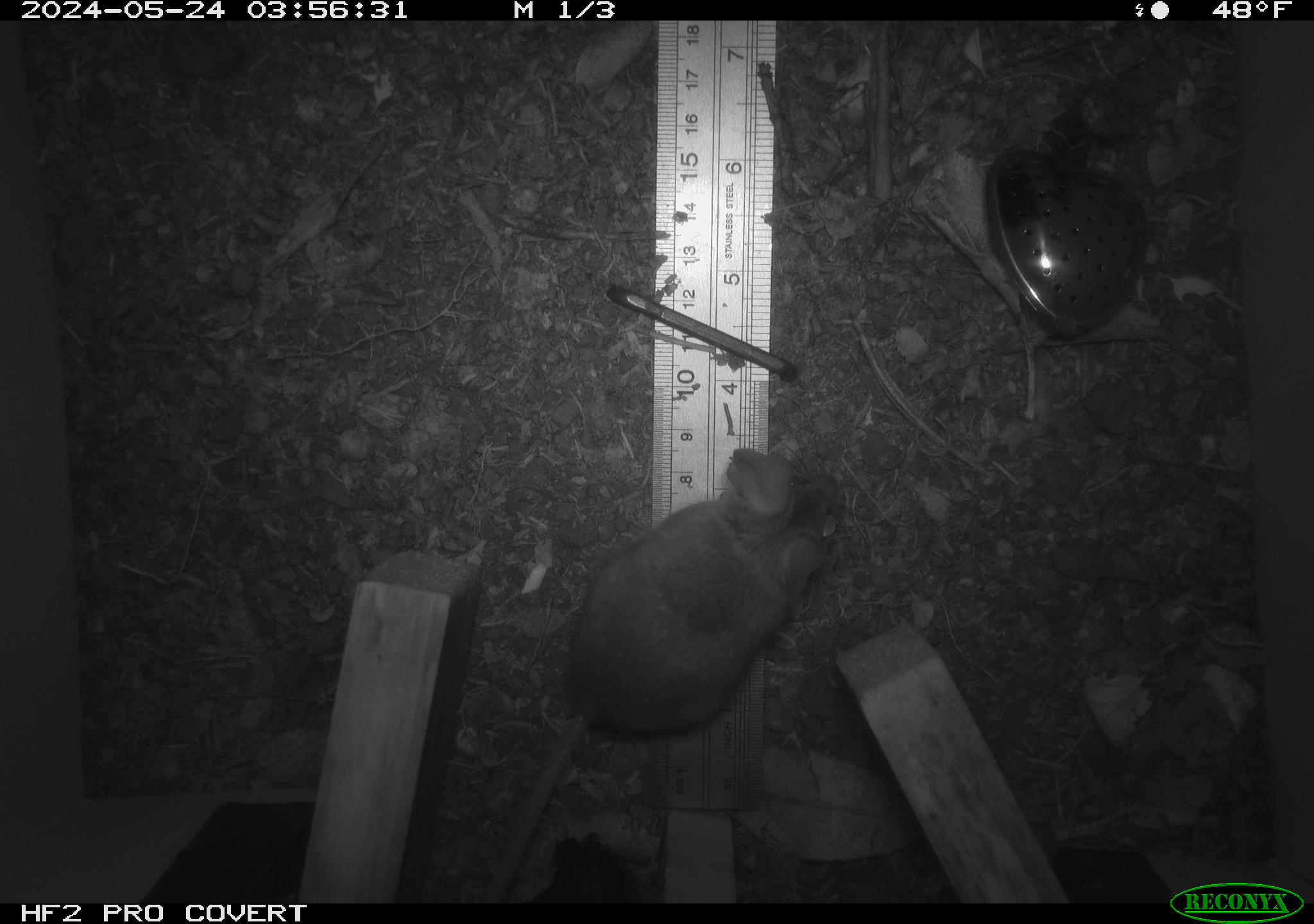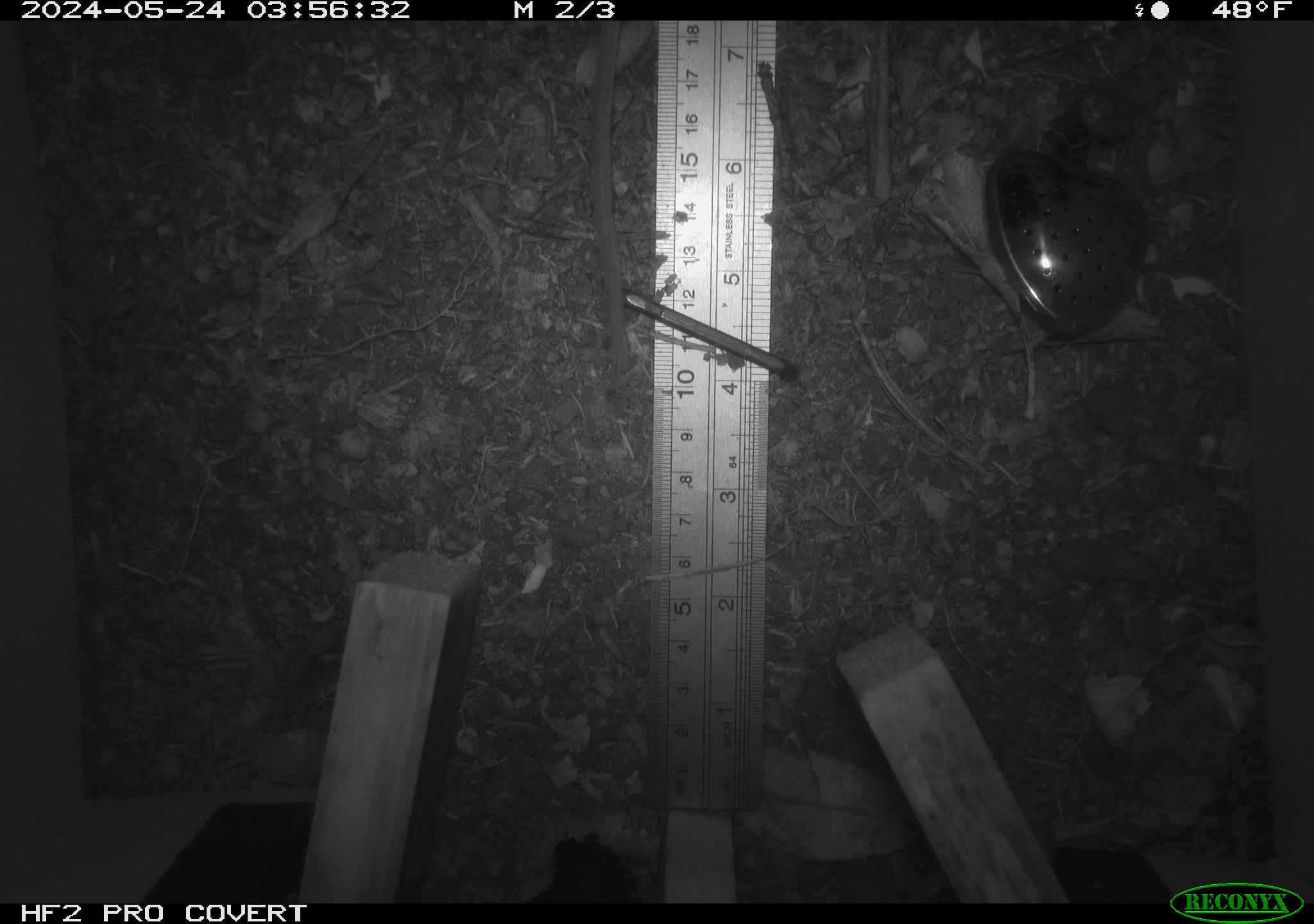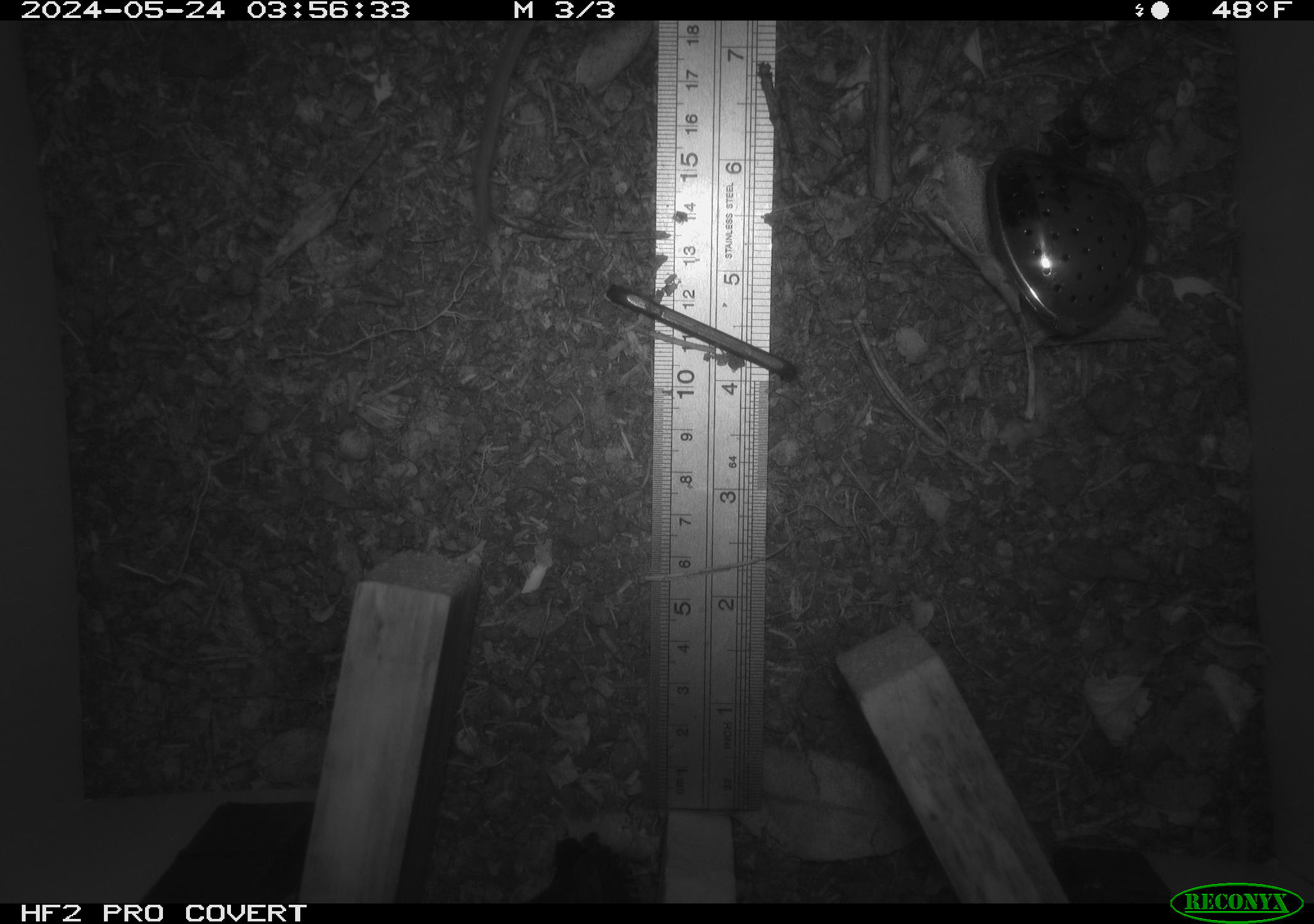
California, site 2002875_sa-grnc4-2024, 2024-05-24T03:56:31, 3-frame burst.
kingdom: Animalia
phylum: Chordata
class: Mammalia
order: Rodentia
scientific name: Rodentia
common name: rodent